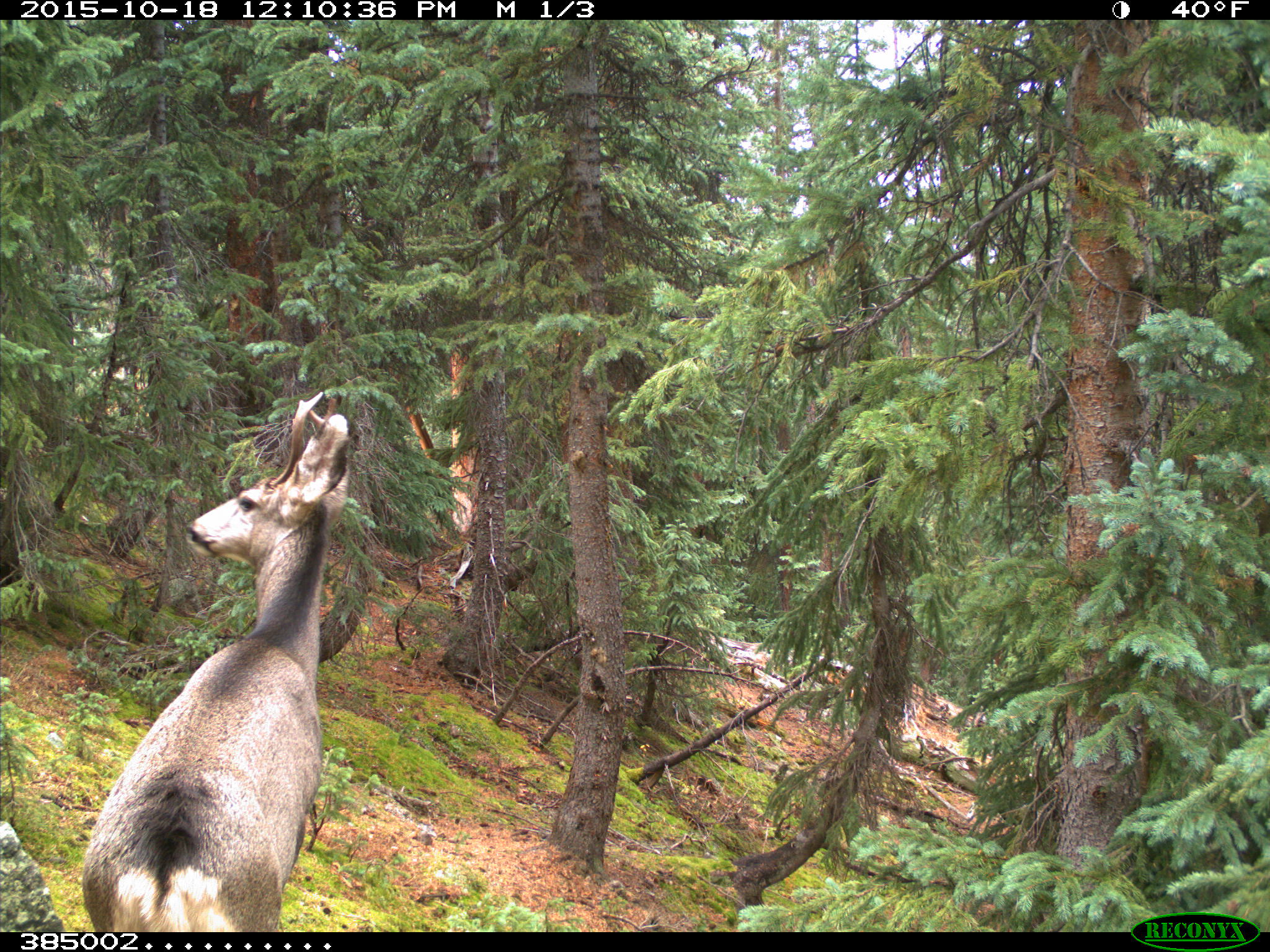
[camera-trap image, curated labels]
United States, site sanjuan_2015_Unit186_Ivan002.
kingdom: Animalia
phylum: Chordata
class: Mammalia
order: Artiodactyla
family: Cervidae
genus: Odocoileus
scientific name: Odocoileus hemionus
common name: mule deer